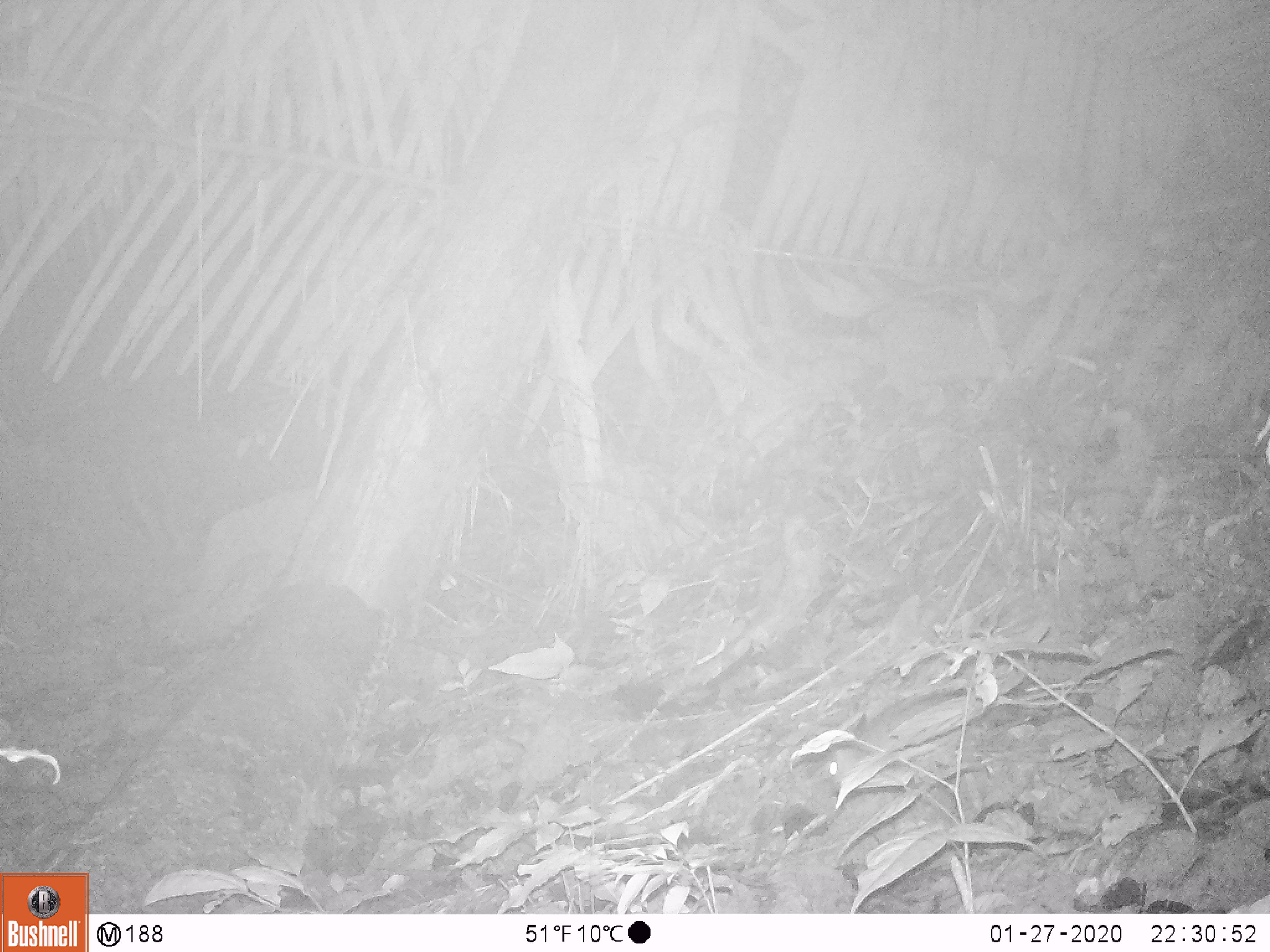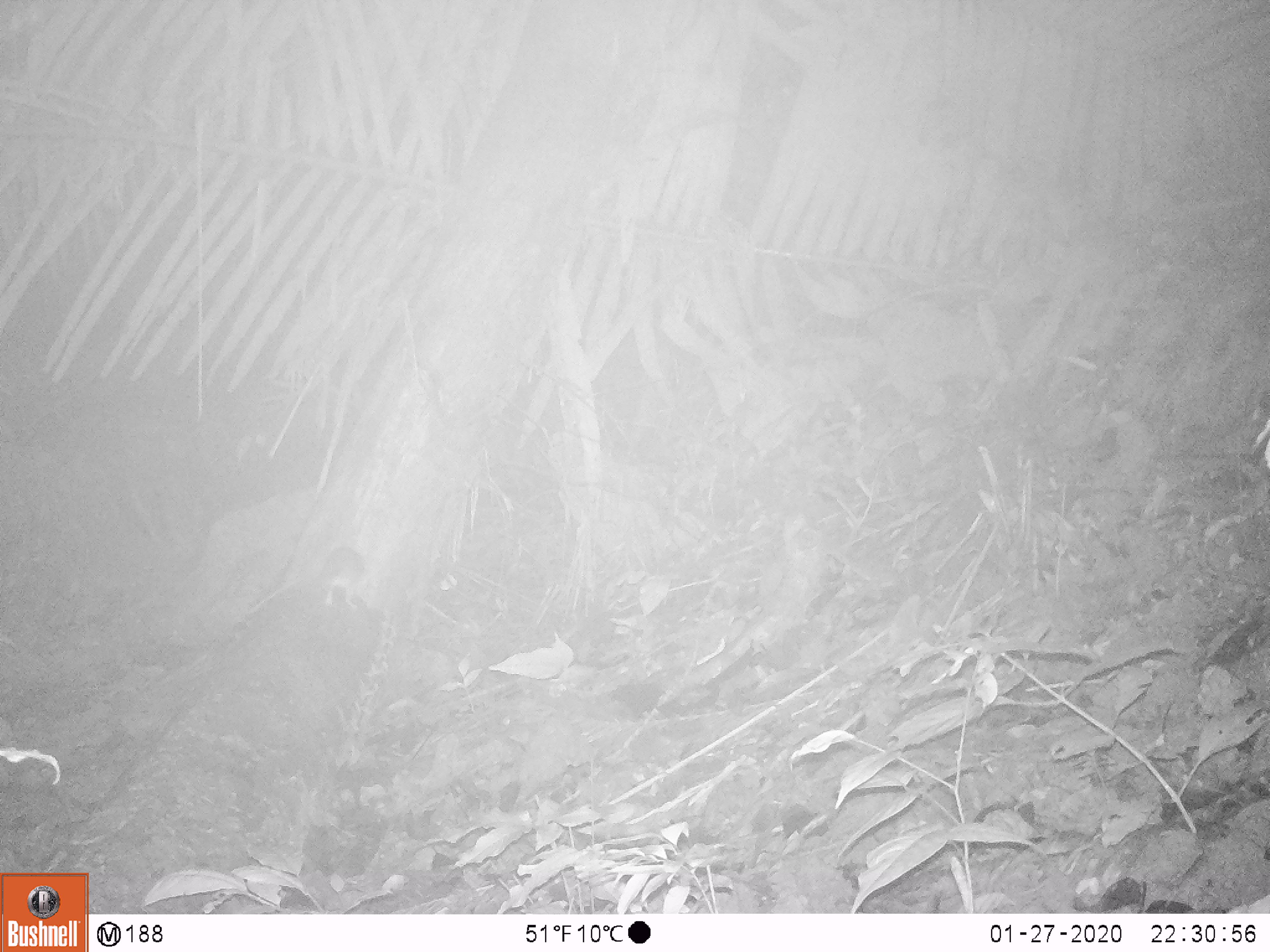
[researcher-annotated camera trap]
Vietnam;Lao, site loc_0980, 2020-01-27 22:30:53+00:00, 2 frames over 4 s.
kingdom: Animalia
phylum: Chordata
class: Mammalia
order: Rodentia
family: Muridae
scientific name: Muridae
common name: old-world mice and rats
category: unidentified murid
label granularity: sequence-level